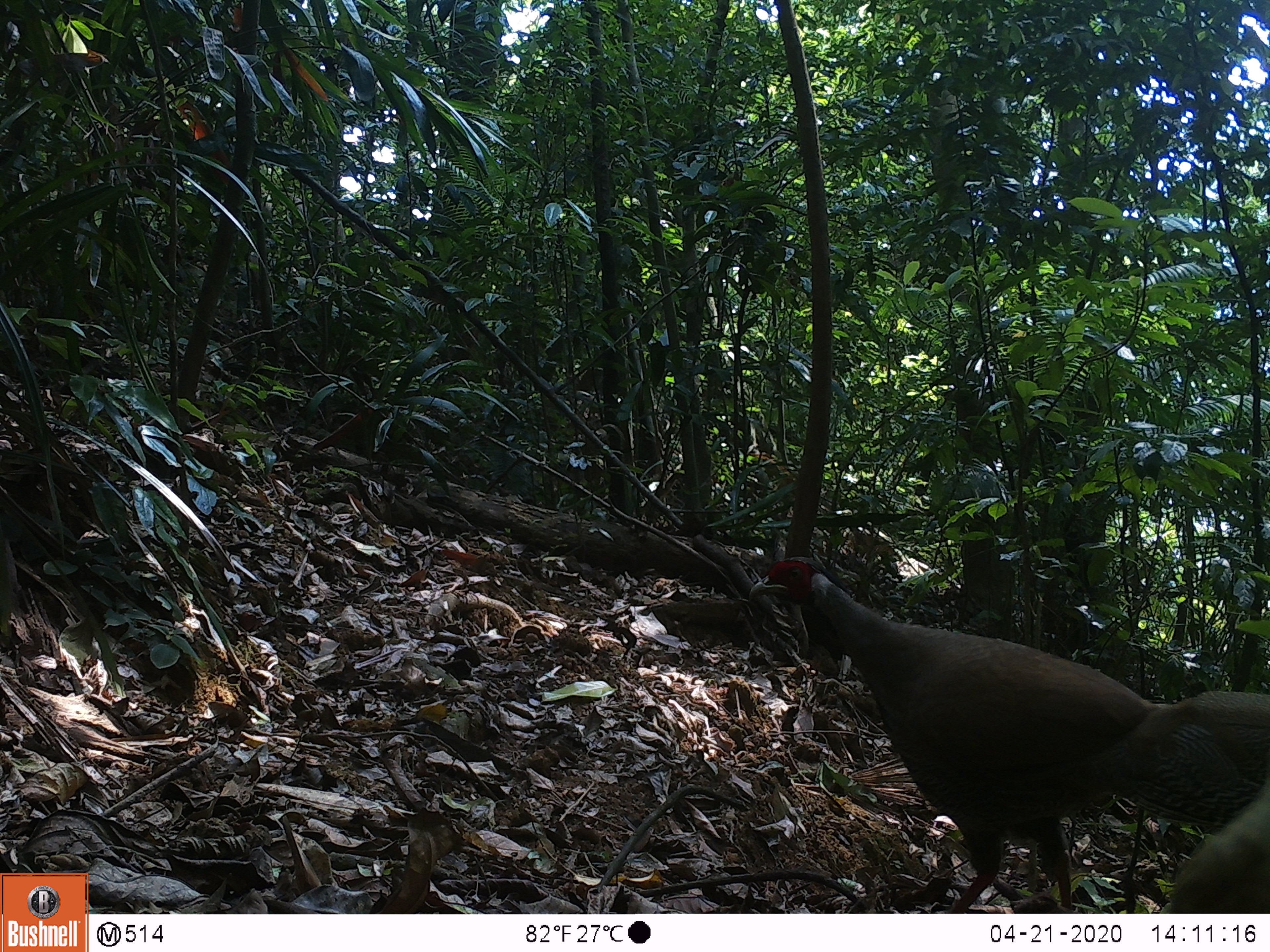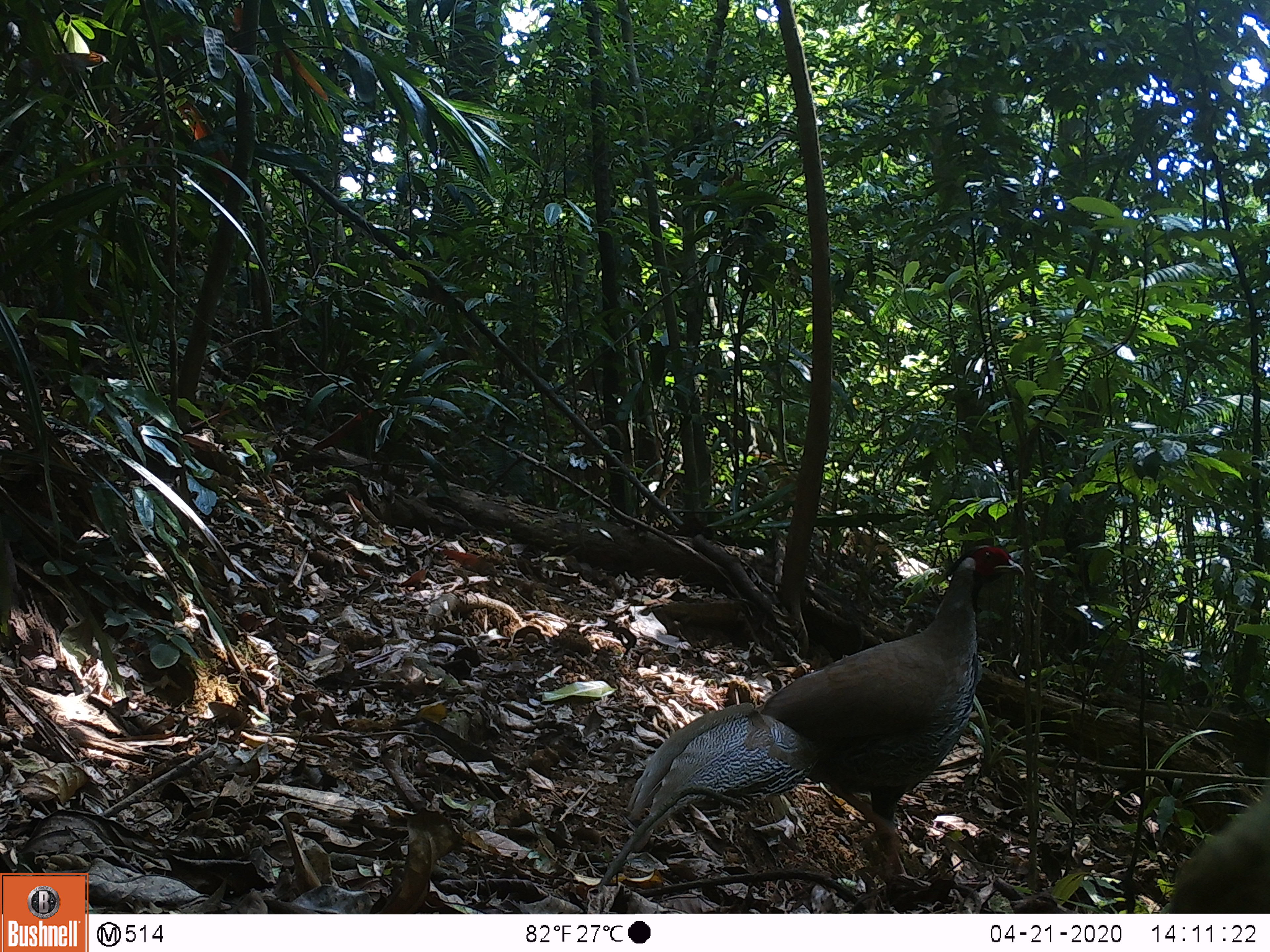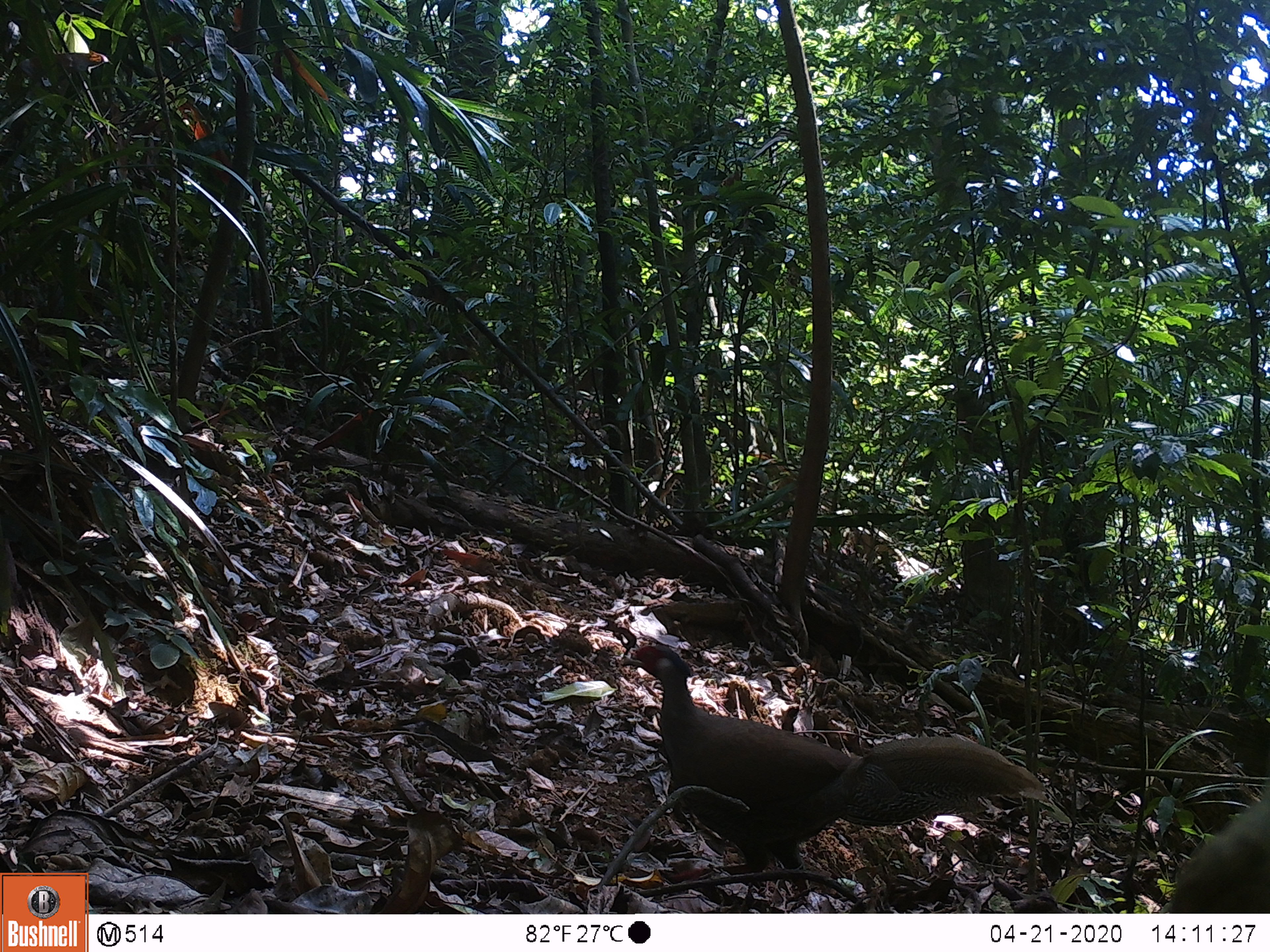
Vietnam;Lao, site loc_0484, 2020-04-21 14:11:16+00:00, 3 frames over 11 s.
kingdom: Animalia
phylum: Chordata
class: Aves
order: Galliformes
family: Phasianidae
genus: Lophura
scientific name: Lophura nycthemera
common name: silver pheasant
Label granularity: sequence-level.